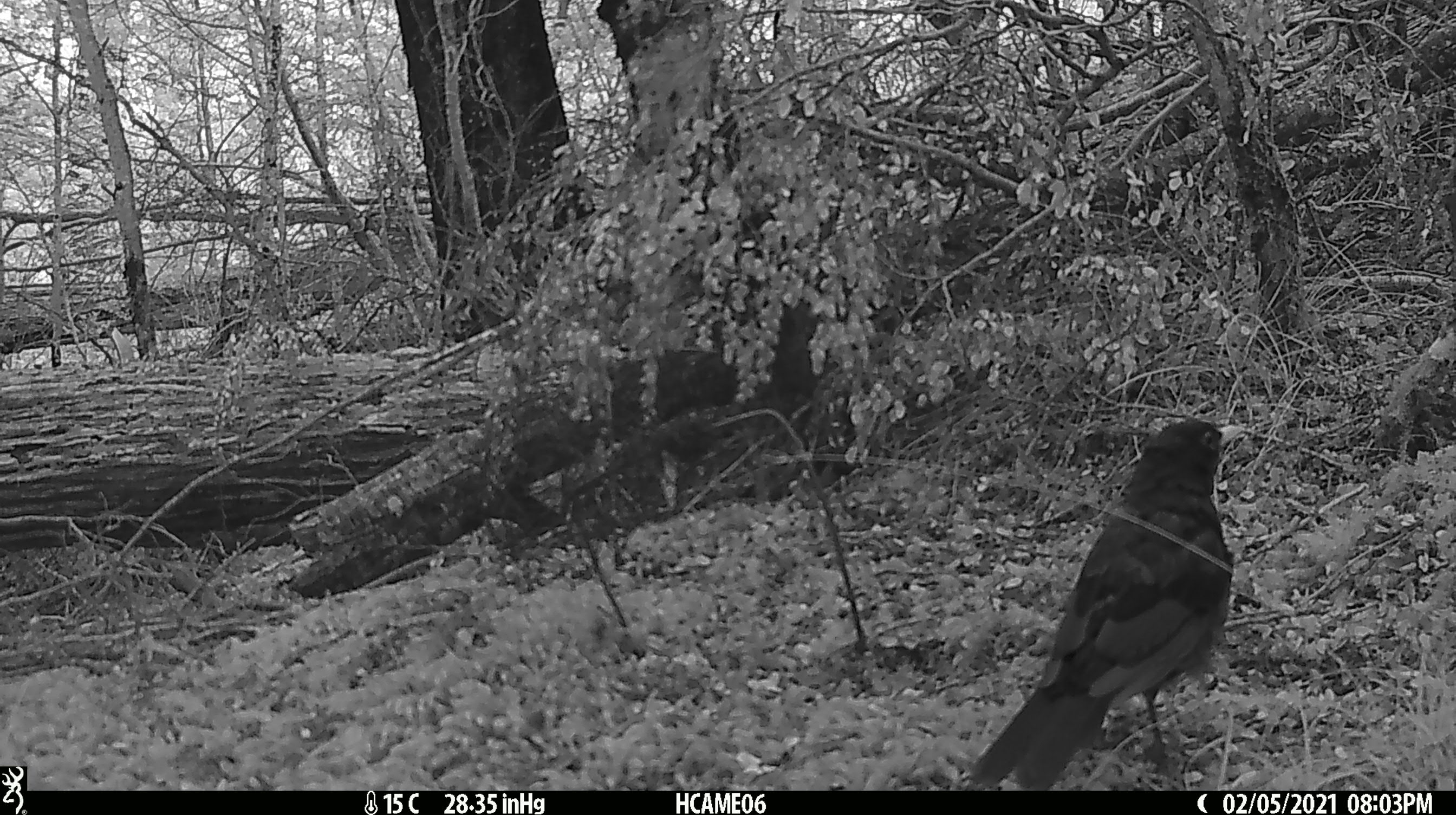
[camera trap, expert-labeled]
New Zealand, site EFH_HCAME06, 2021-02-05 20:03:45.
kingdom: Animalia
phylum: Chordata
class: Aves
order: Passeriformes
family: Turdidae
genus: Turdus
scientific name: Turdus merula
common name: eurasian blackbird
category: blackbird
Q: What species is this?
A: Blackbird (eurasian blackbird) (Turdus merula).